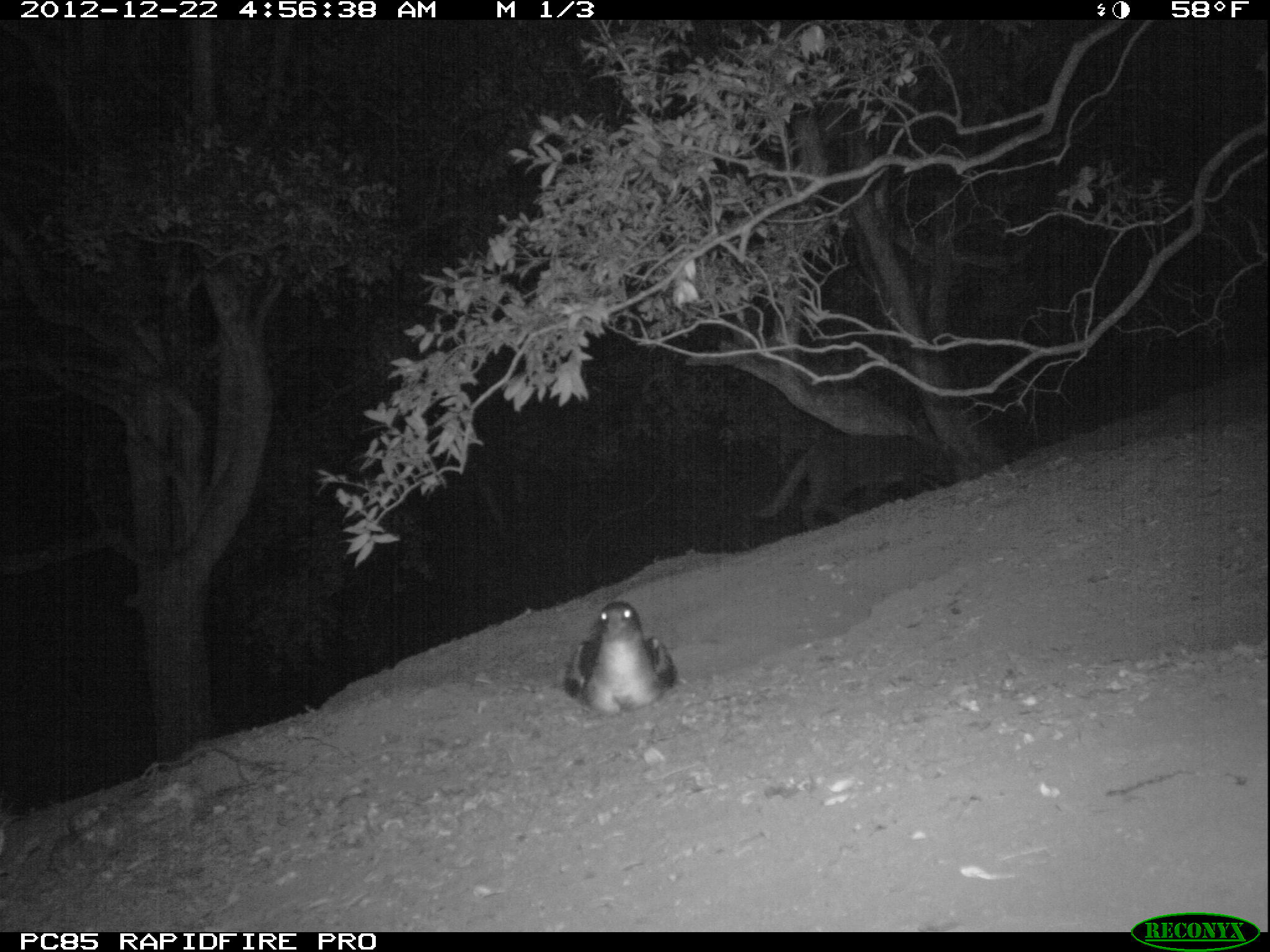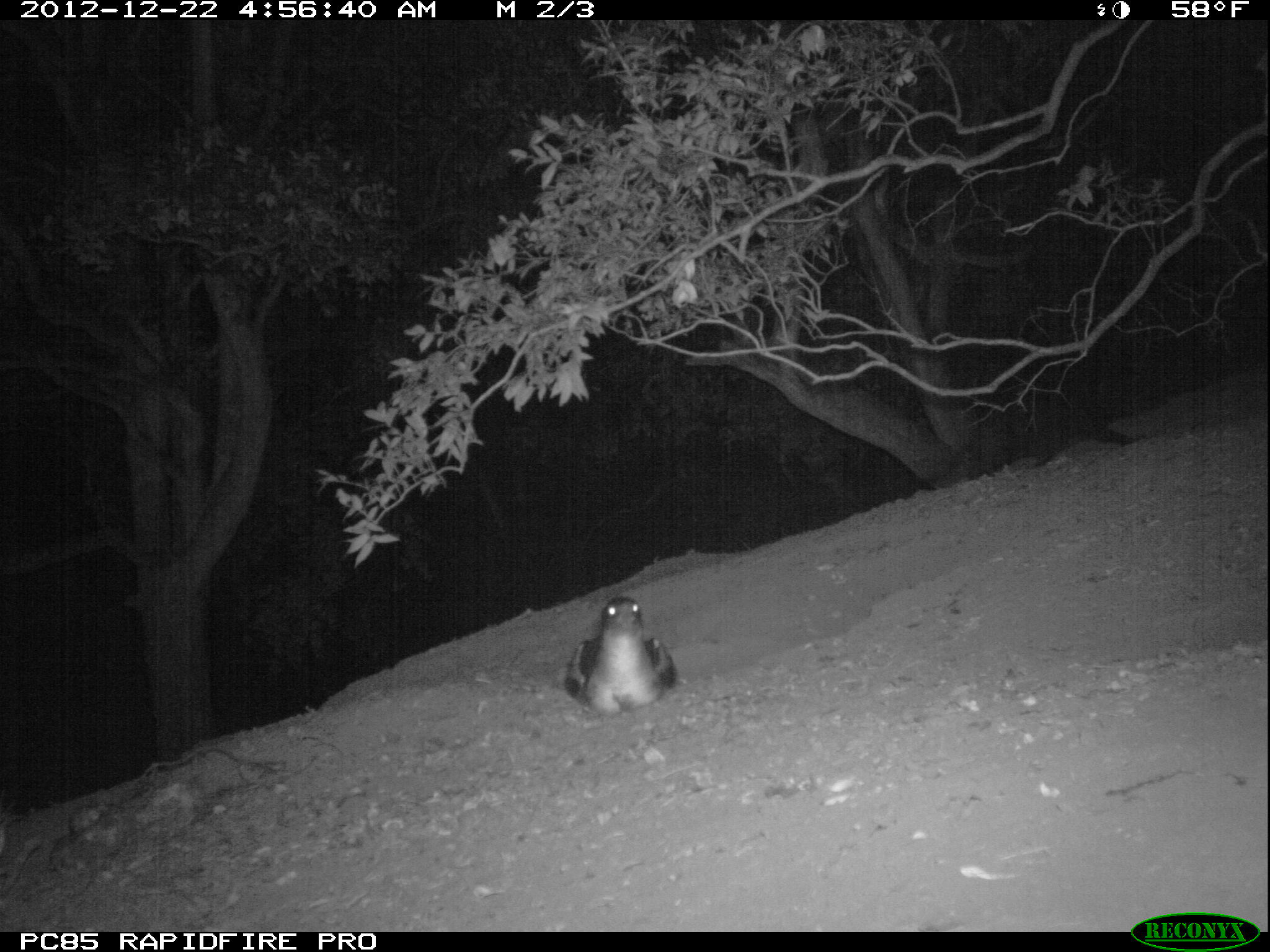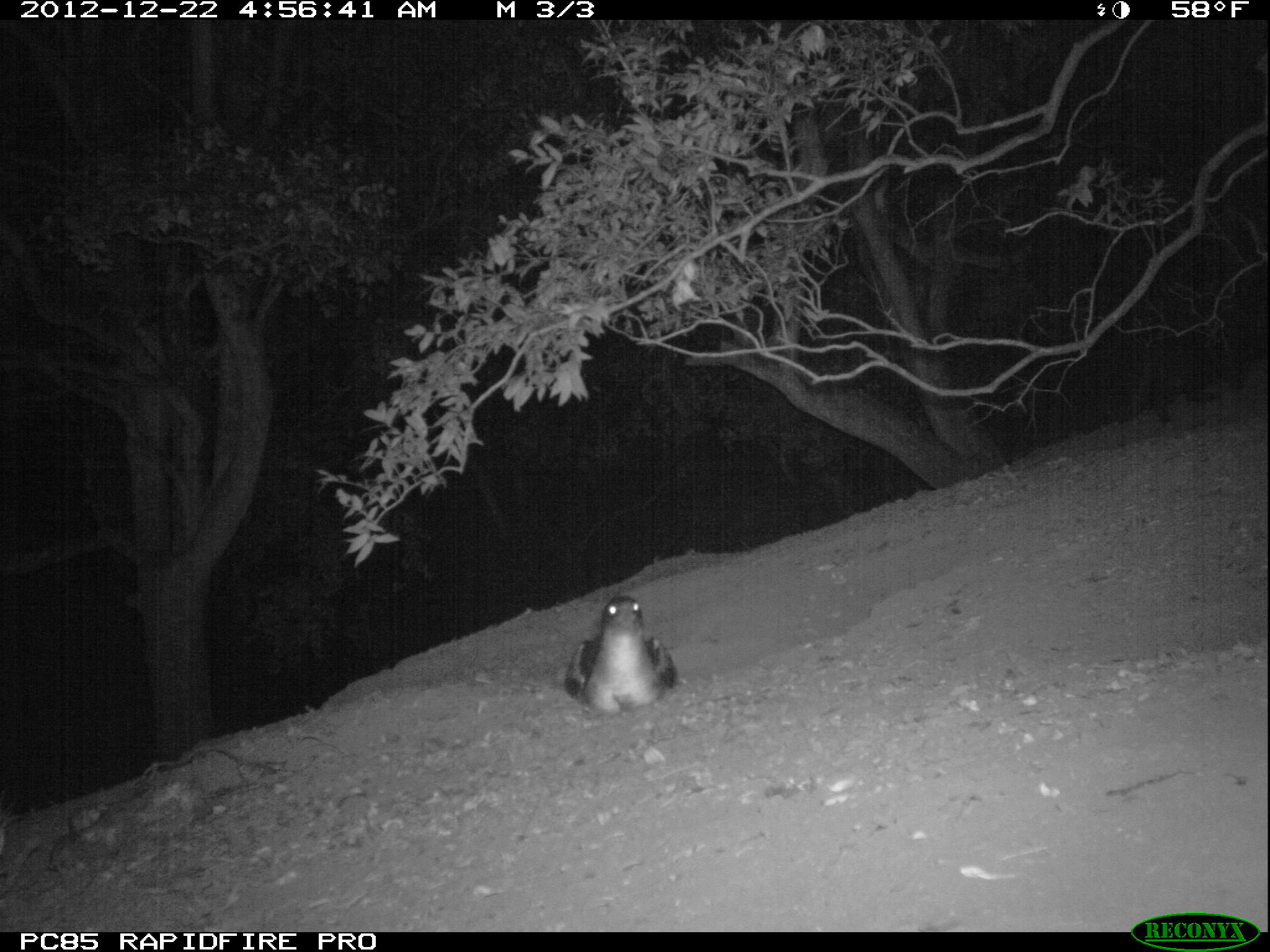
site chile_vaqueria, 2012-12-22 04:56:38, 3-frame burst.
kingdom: Animalia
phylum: Chordata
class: Mammalia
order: Carnivora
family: Felidae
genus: Felis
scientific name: Felis catus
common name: cat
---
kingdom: Animalia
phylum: Chordata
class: Aves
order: Procellariiformes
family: Procellariidae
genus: Calonectris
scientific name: Calonectris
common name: shearwater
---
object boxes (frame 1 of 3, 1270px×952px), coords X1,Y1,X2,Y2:
cat: 753,432,956,531
shearwater: 558,595,675,712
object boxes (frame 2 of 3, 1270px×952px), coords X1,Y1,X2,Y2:
cat: 922,358,1144,498
shearwater: 559,590,674,713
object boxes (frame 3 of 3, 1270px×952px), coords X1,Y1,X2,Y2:
cat: 1114,334,1256,433
shearwater: 560,590,674,714